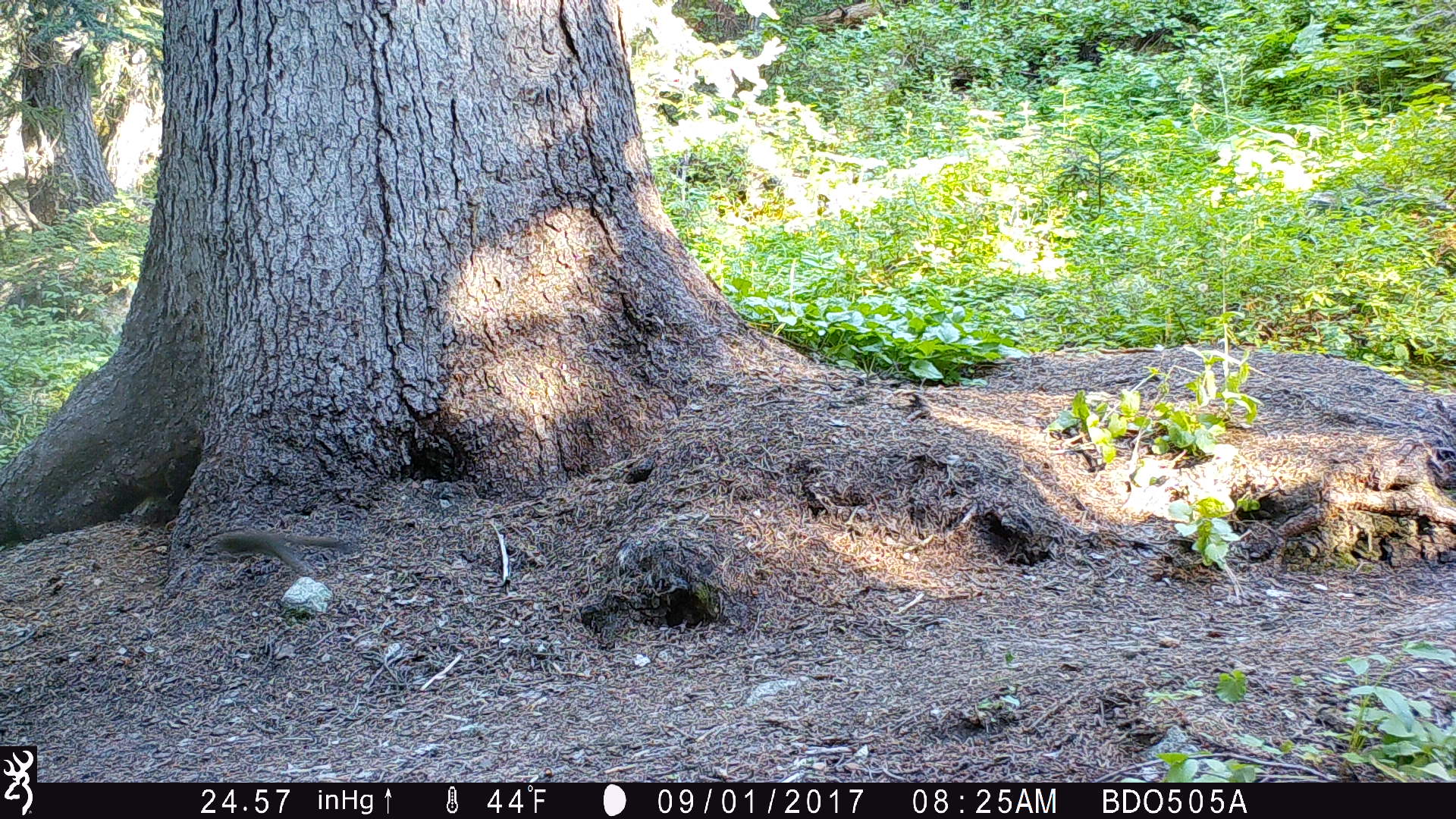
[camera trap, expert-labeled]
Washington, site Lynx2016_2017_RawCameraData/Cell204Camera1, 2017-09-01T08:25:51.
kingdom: Animalia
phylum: Chordata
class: Mammalia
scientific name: Mammalia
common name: small mammal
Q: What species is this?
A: Small mammal (Mammalia).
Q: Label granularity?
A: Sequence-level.